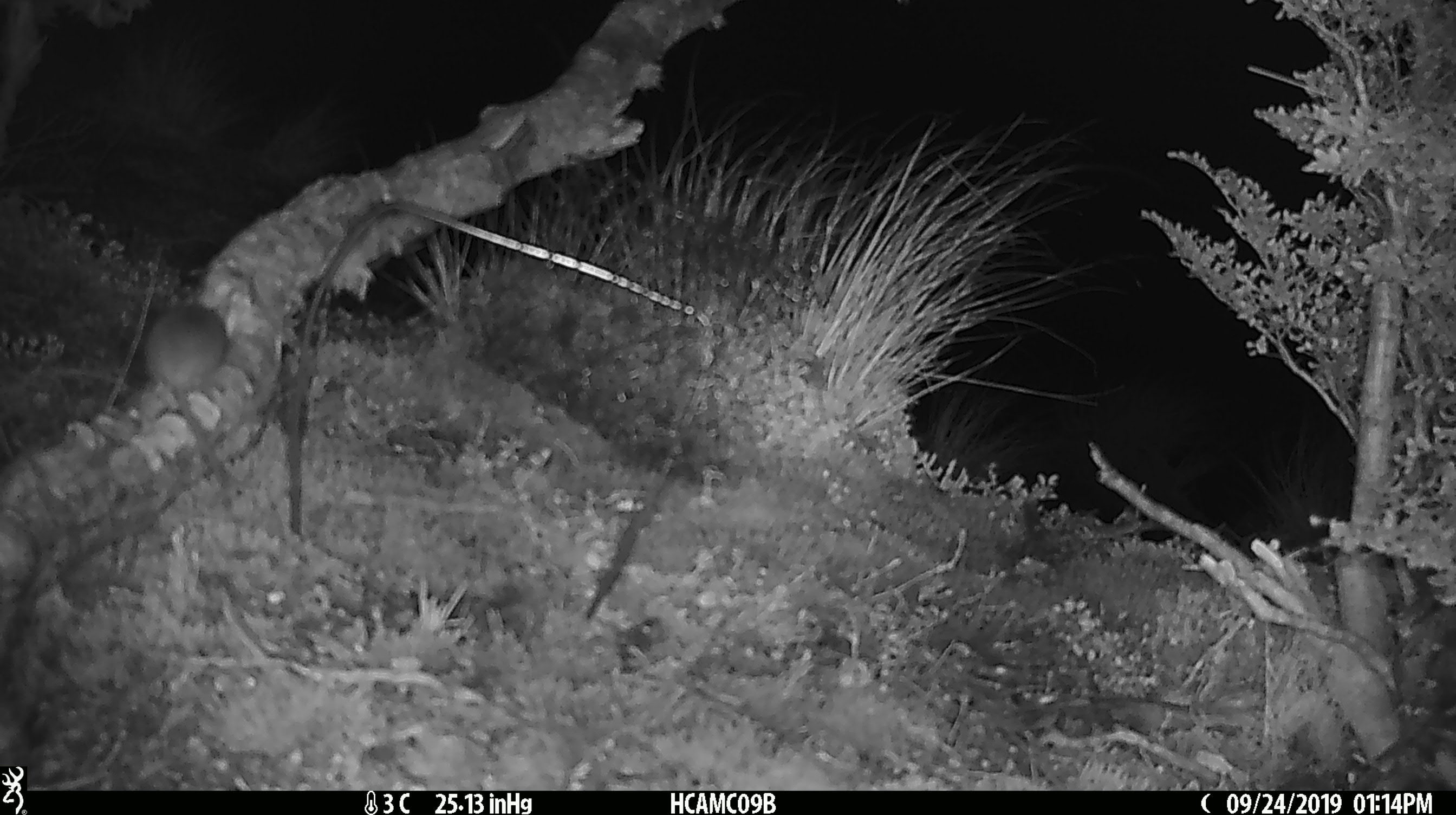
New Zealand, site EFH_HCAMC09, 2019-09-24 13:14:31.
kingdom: Animalia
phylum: Chordata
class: Mammalia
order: Rodentia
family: Muridae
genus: Mus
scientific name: Mus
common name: mouse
Mouse (Mus).